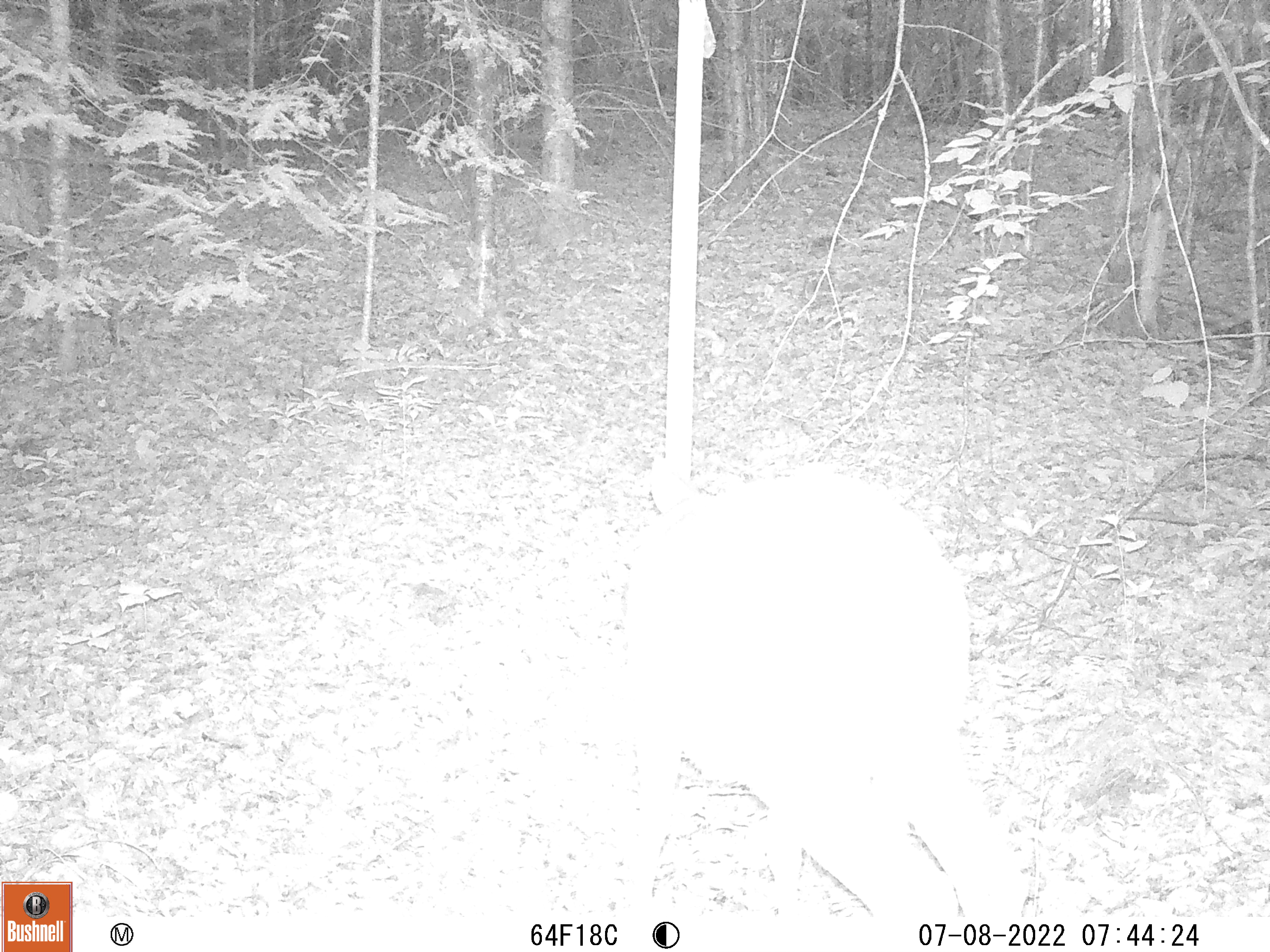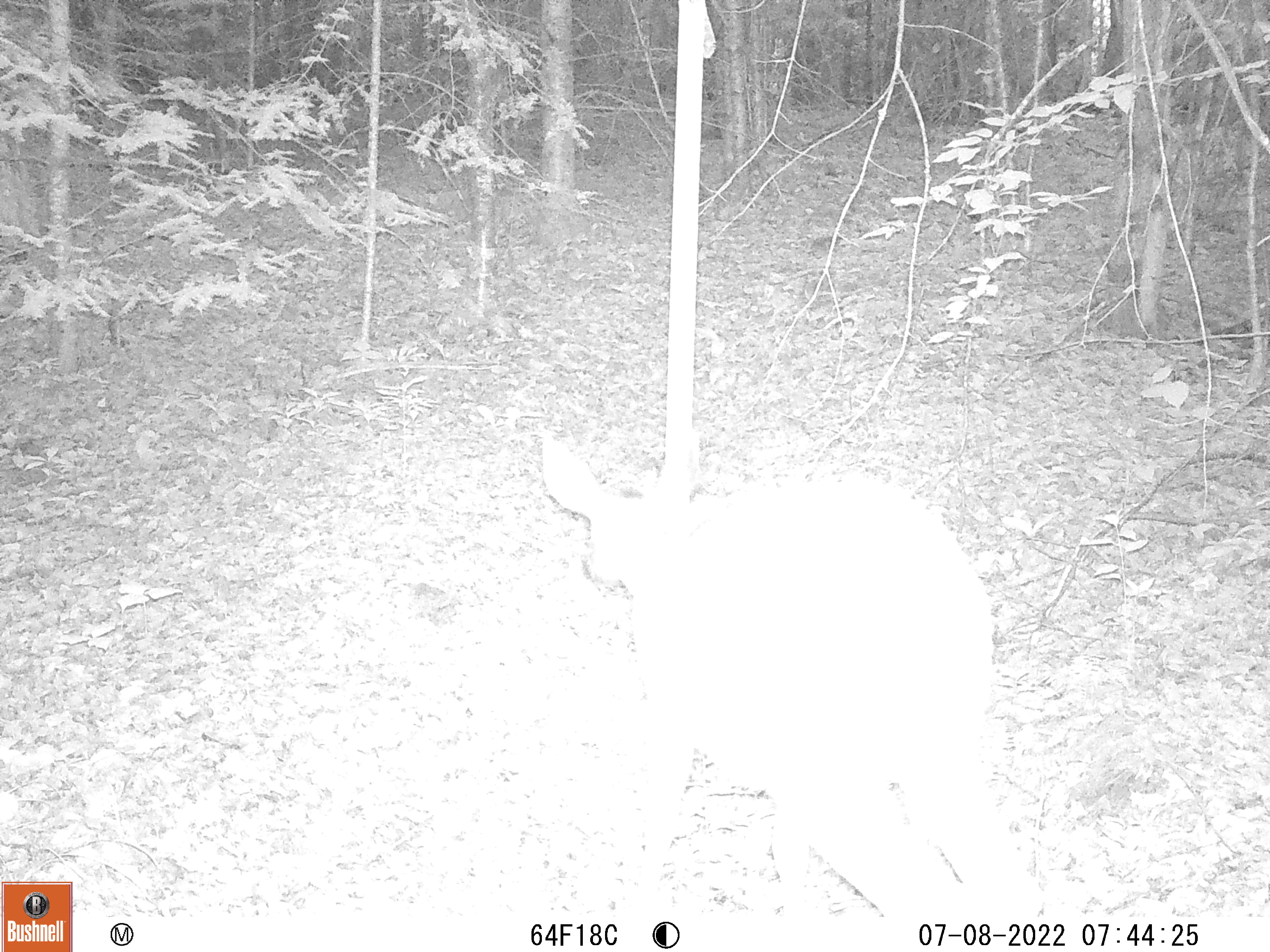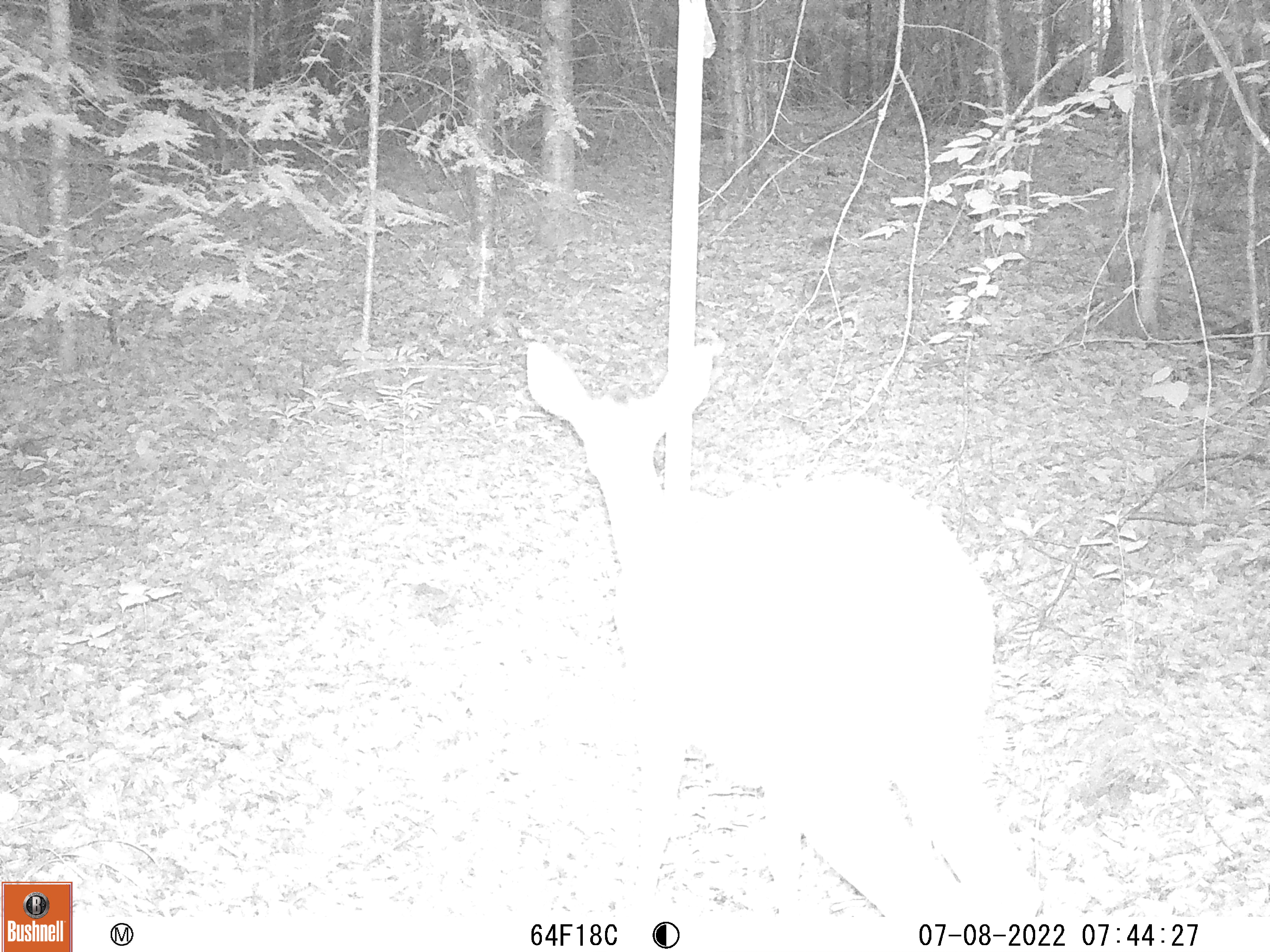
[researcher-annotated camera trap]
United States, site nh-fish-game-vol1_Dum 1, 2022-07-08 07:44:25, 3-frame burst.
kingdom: Animalia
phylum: Chordata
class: Mammalia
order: Artiodactyla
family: Cervidae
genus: Odocoileus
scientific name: Odocoileus virginianus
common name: white-tailed deer